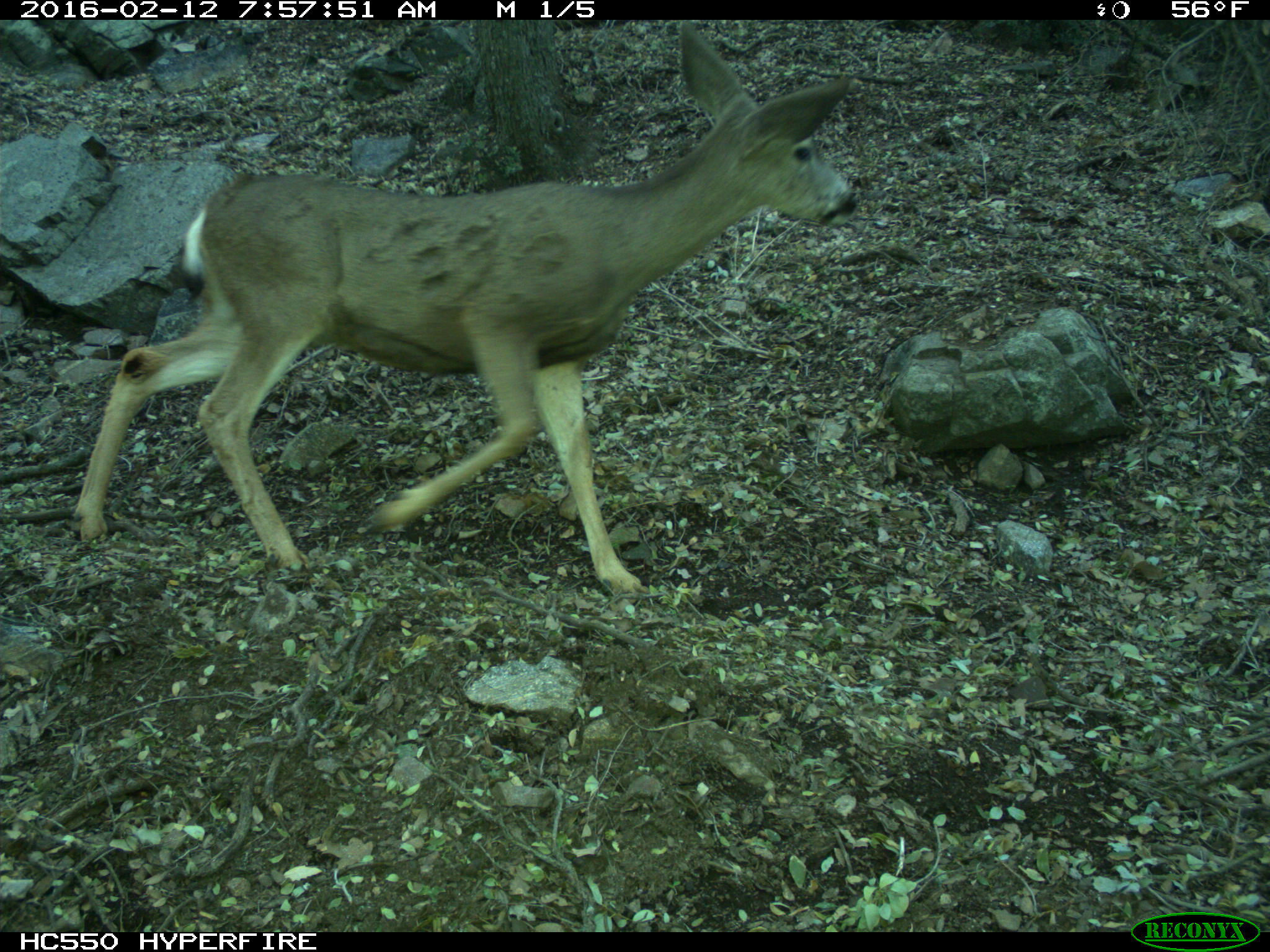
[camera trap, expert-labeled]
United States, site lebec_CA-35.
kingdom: Animalia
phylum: Chordata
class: Mammalia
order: Artiodactyla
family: Cervidae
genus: Odocoileus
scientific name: Odocoileus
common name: deer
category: unidentified deer